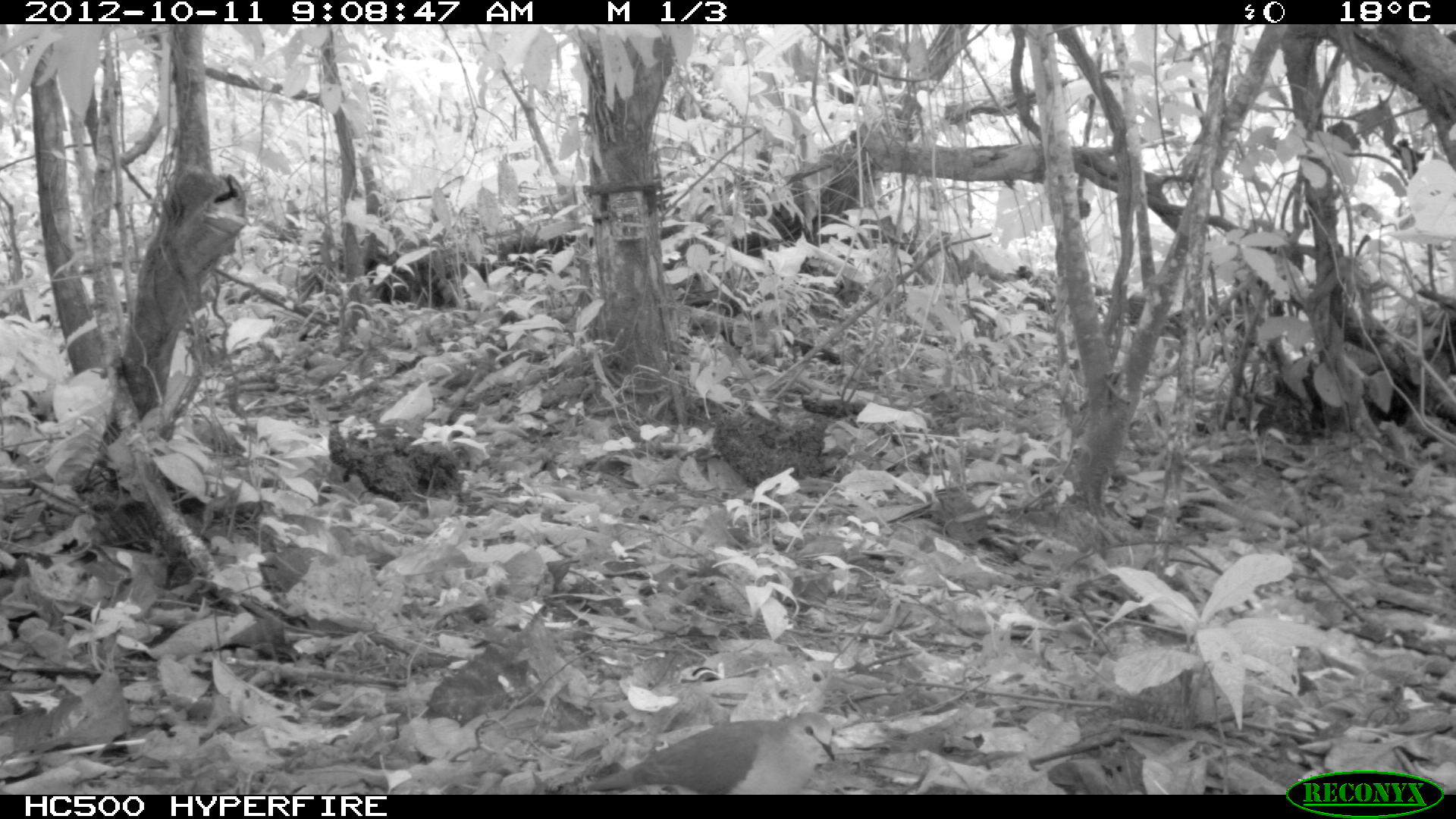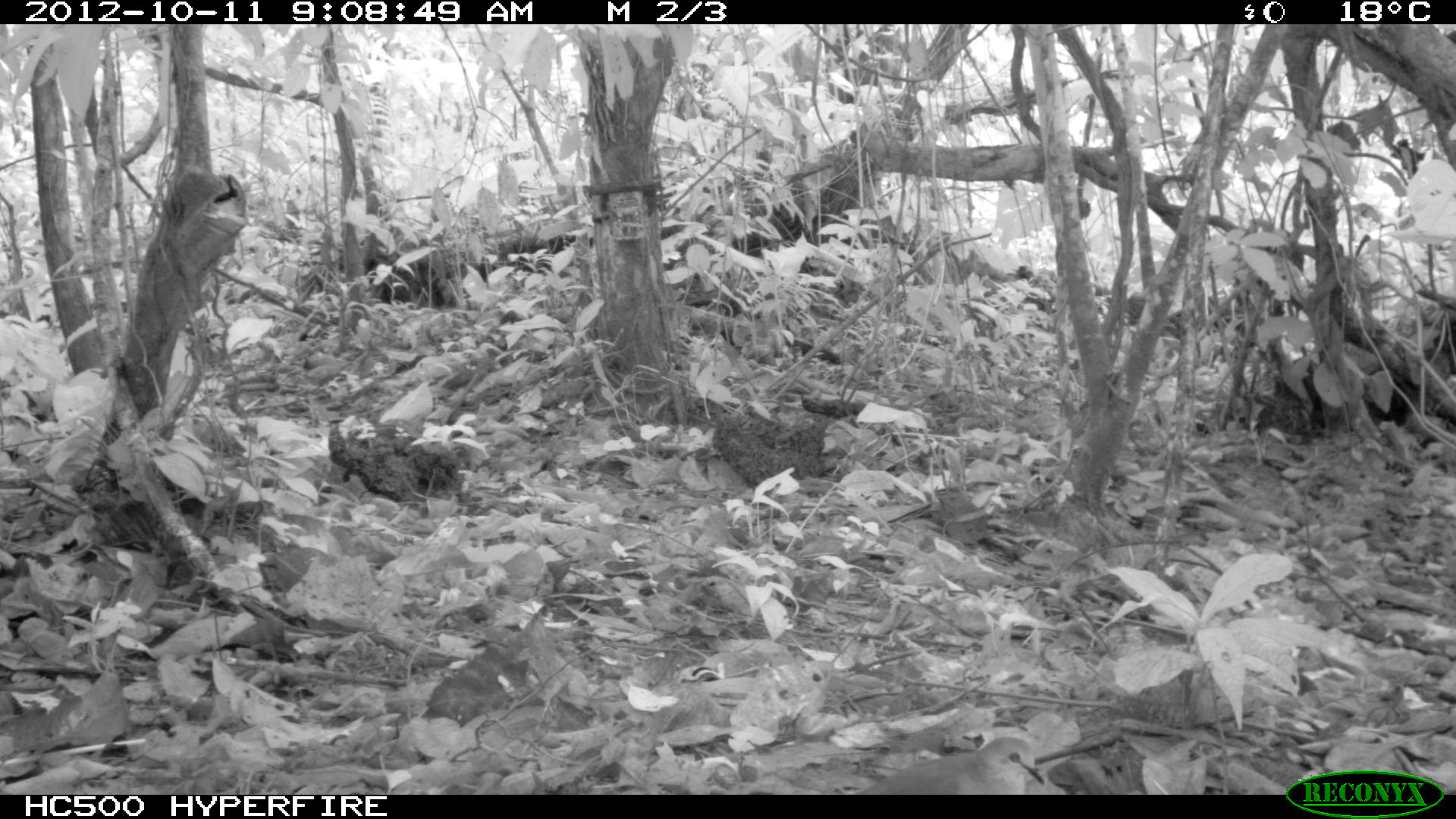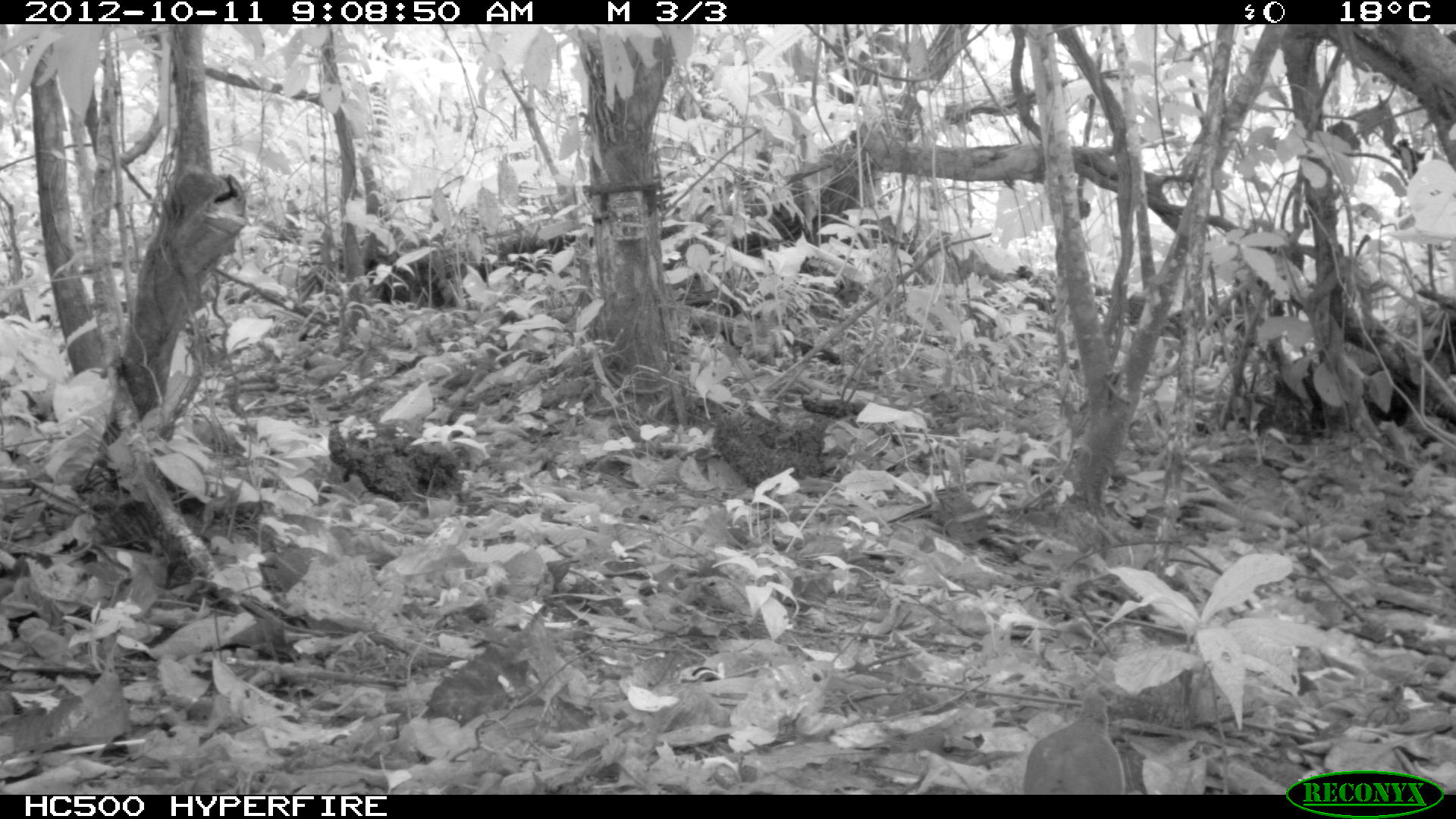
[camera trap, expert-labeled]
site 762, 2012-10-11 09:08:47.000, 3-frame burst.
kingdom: Animalia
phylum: Chordata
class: Aves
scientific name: Aves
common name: bird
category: unknown bird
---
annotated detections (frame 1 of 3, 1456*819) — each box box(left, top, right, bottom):
unknown bird: box(598, 709, 841, 792)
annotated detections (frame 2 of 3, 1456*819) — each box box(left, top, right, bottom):
unknown bird: box(862, 735, 1045, 794)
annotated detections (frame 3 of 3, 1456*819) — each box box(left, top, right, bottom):
unknown bird: box(1018, 688, 1121, 791)